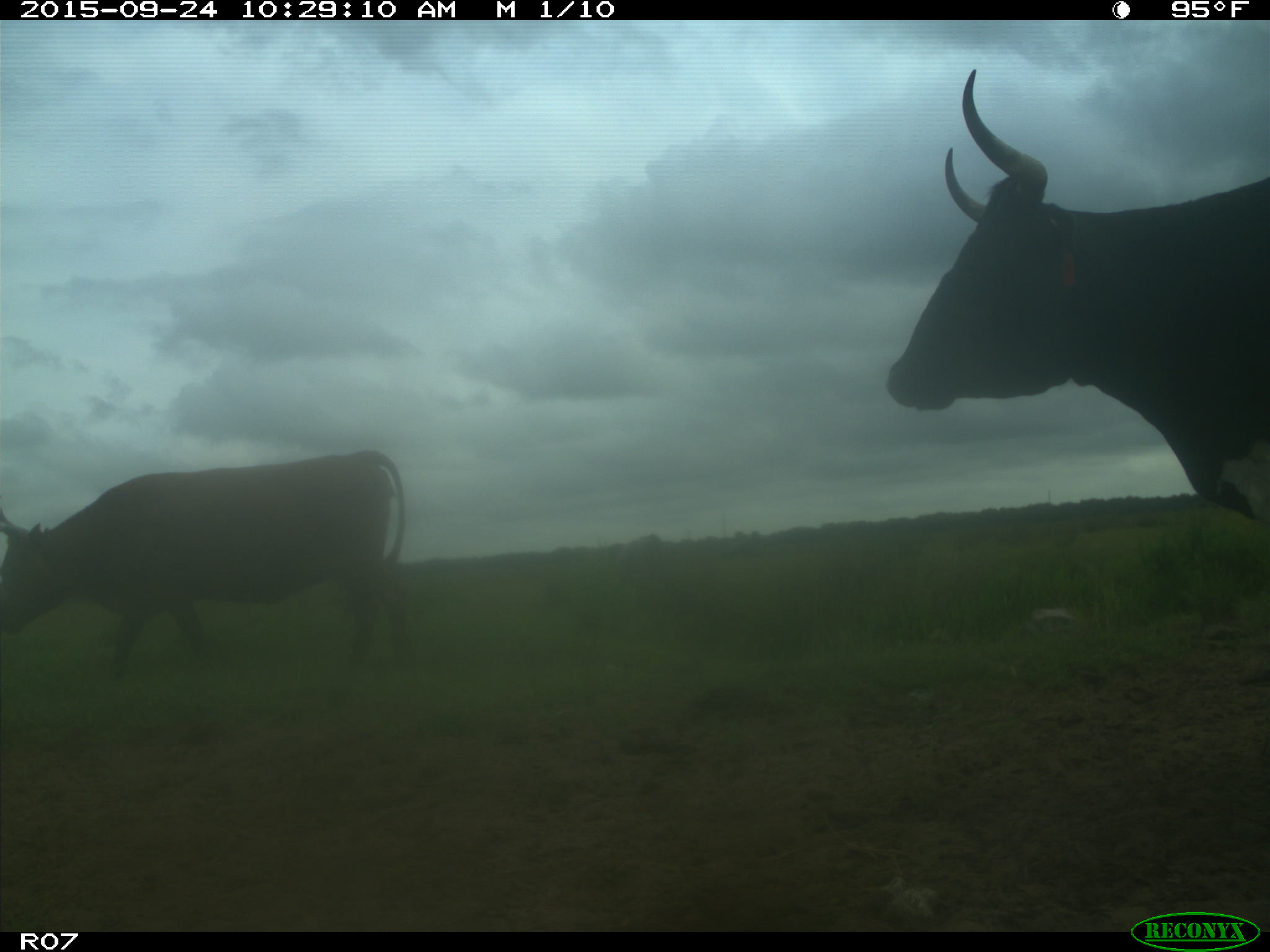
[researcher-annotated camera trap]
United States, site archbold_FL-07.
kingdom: Animalia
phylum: Chordata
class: Mammalia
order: Artiodactyla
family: Bovidae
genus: Bos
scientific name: Bos taurus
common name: domestic cow